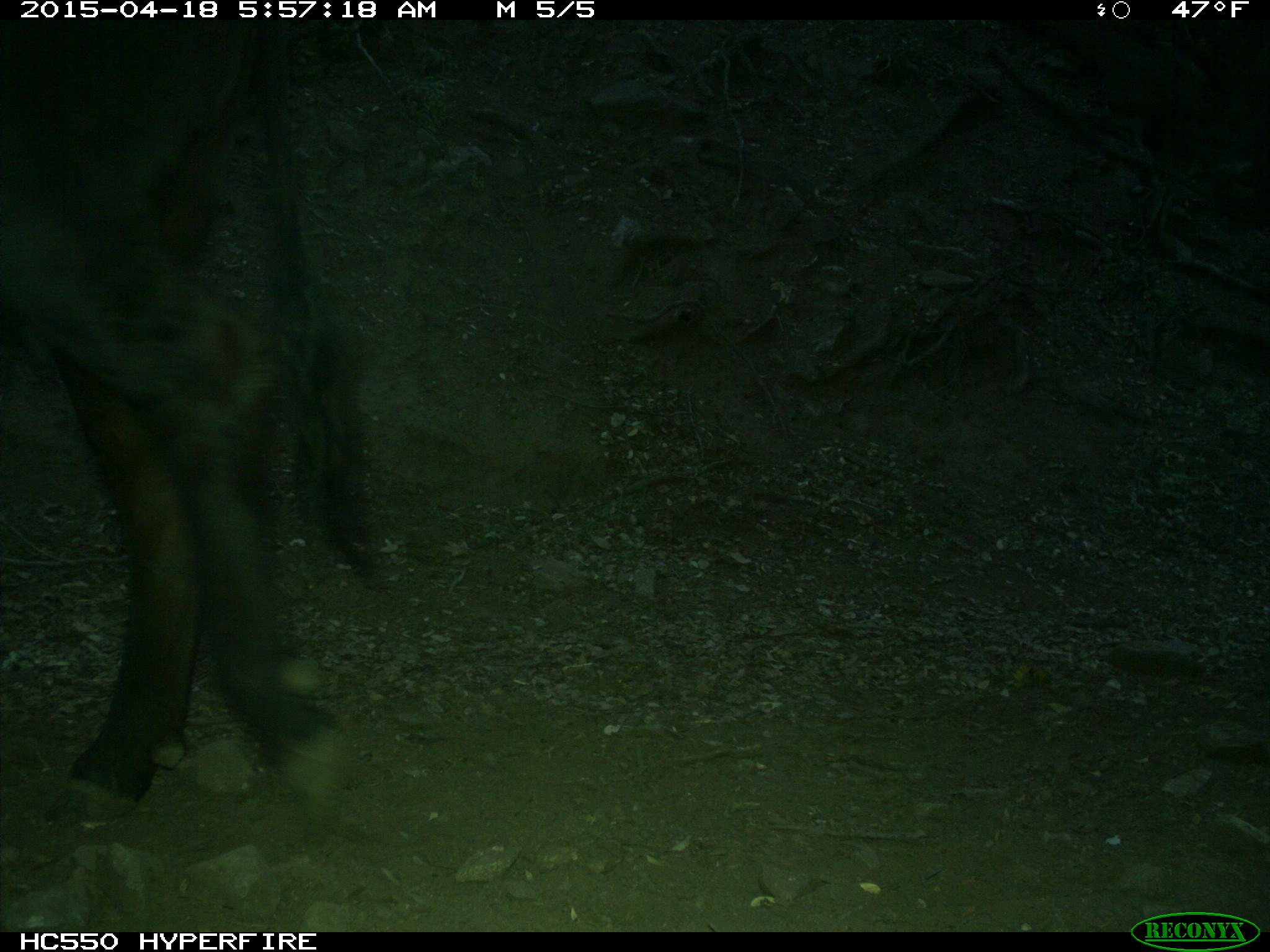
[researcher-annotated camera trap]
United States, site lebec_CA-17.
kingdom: Animalia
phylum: Chordata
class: Mammalia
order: Artiodactyla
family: Bovidae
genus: Bos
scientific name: Bos taurus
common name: domestic cow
Bos taurus (domestic cow).